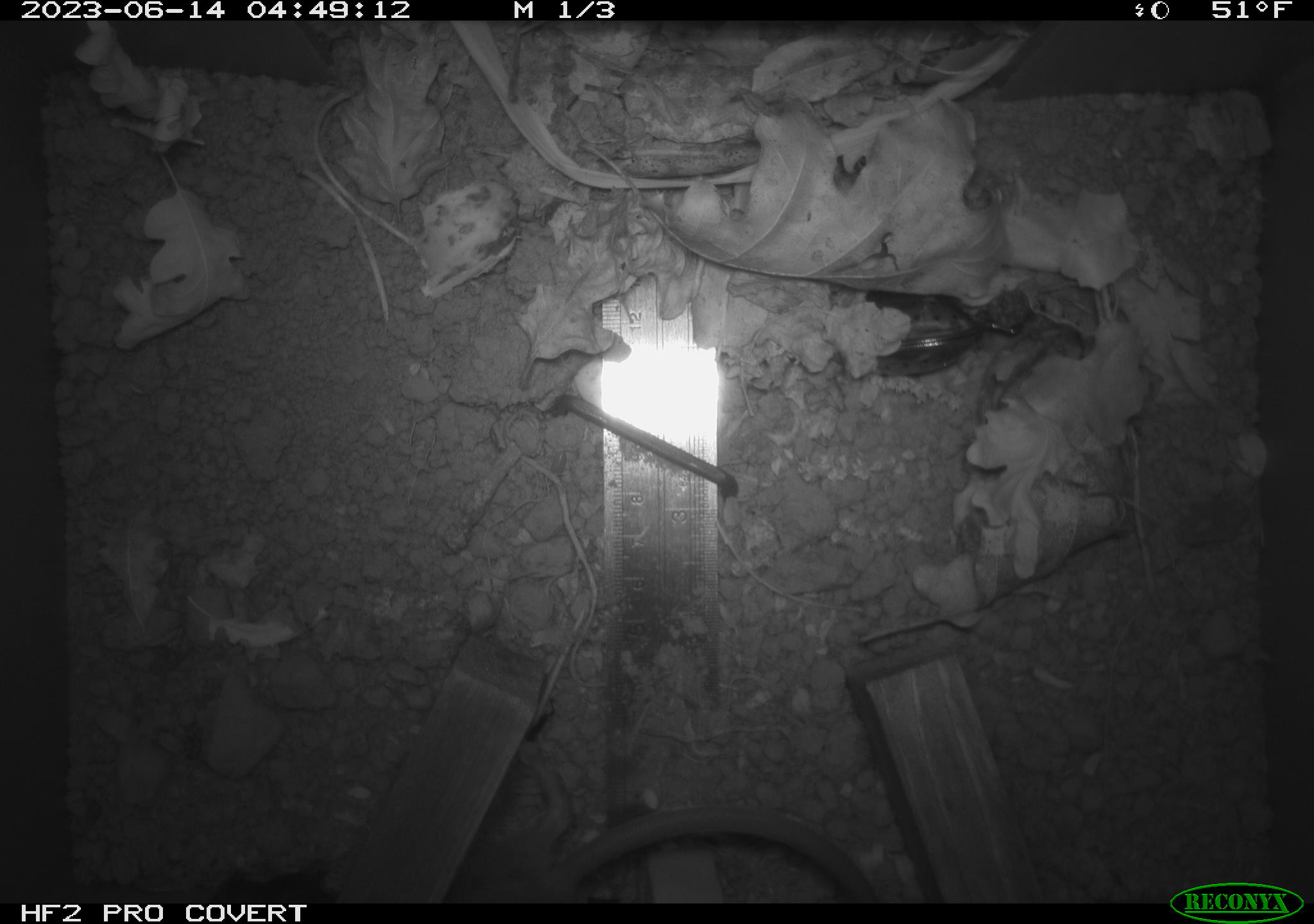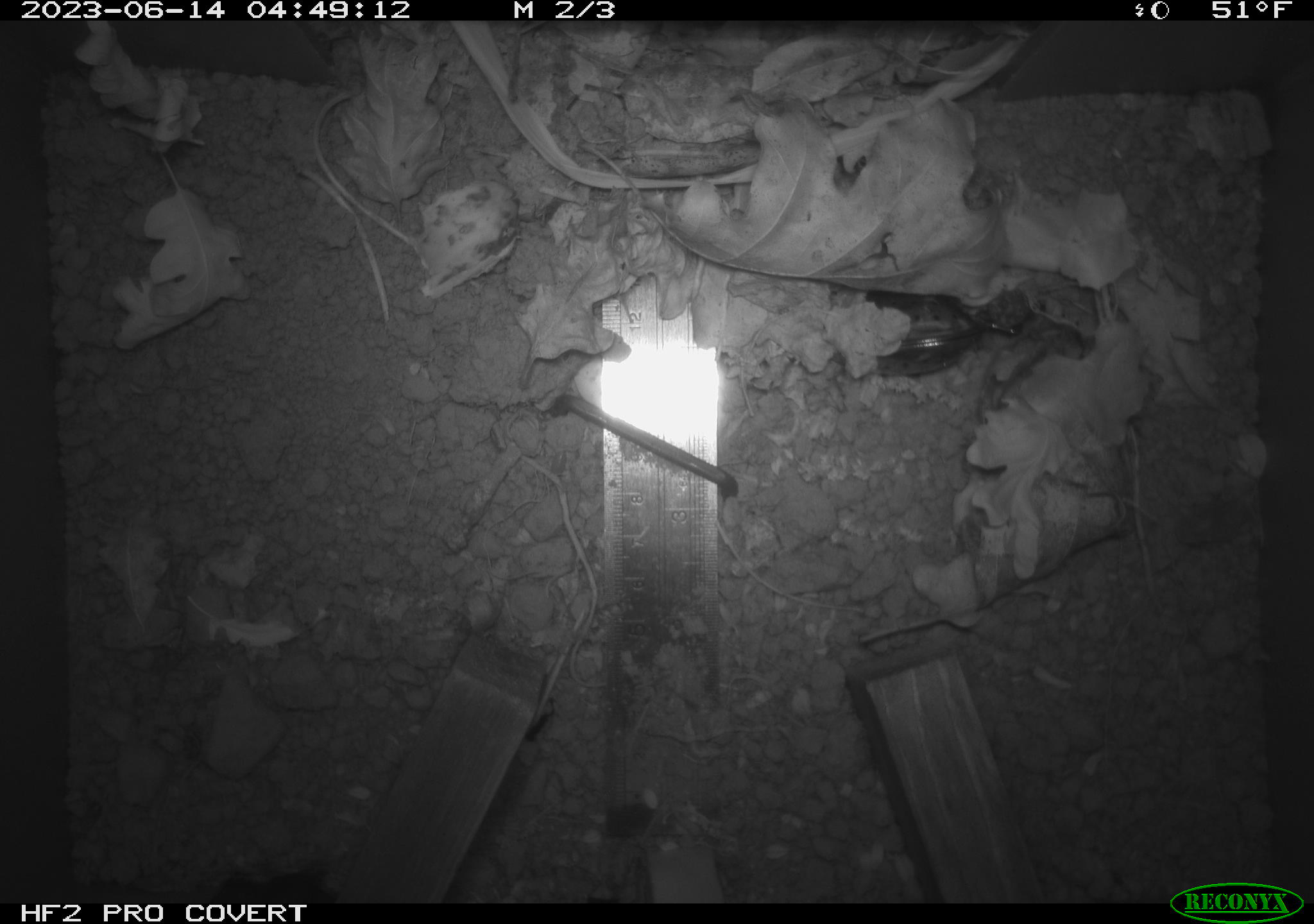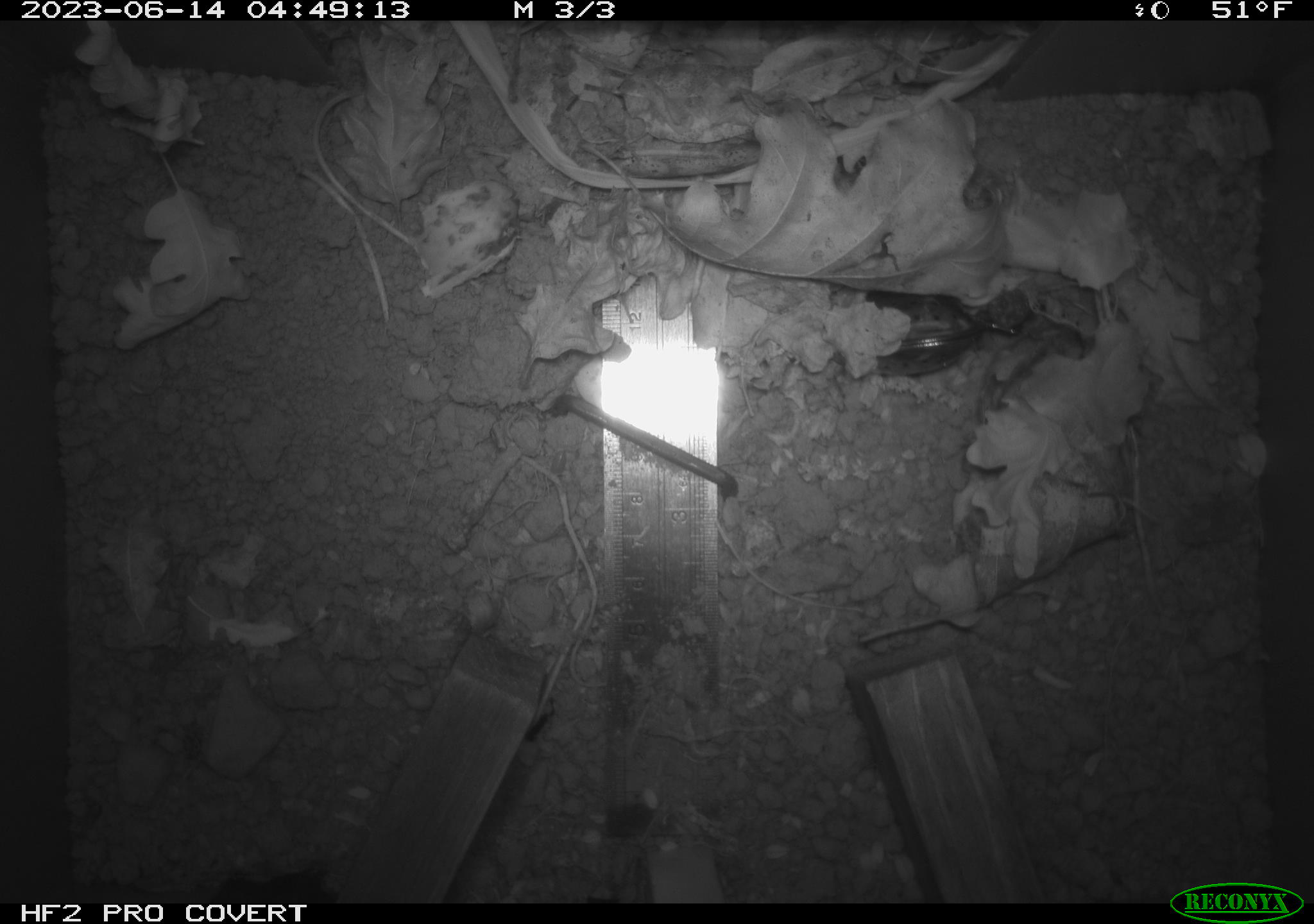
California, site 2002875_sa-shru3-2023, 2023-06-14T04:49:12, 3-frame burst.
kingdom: Animalia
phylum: Chordata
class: Mammalia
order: Rodentia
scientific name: Rodentia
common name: mouse species